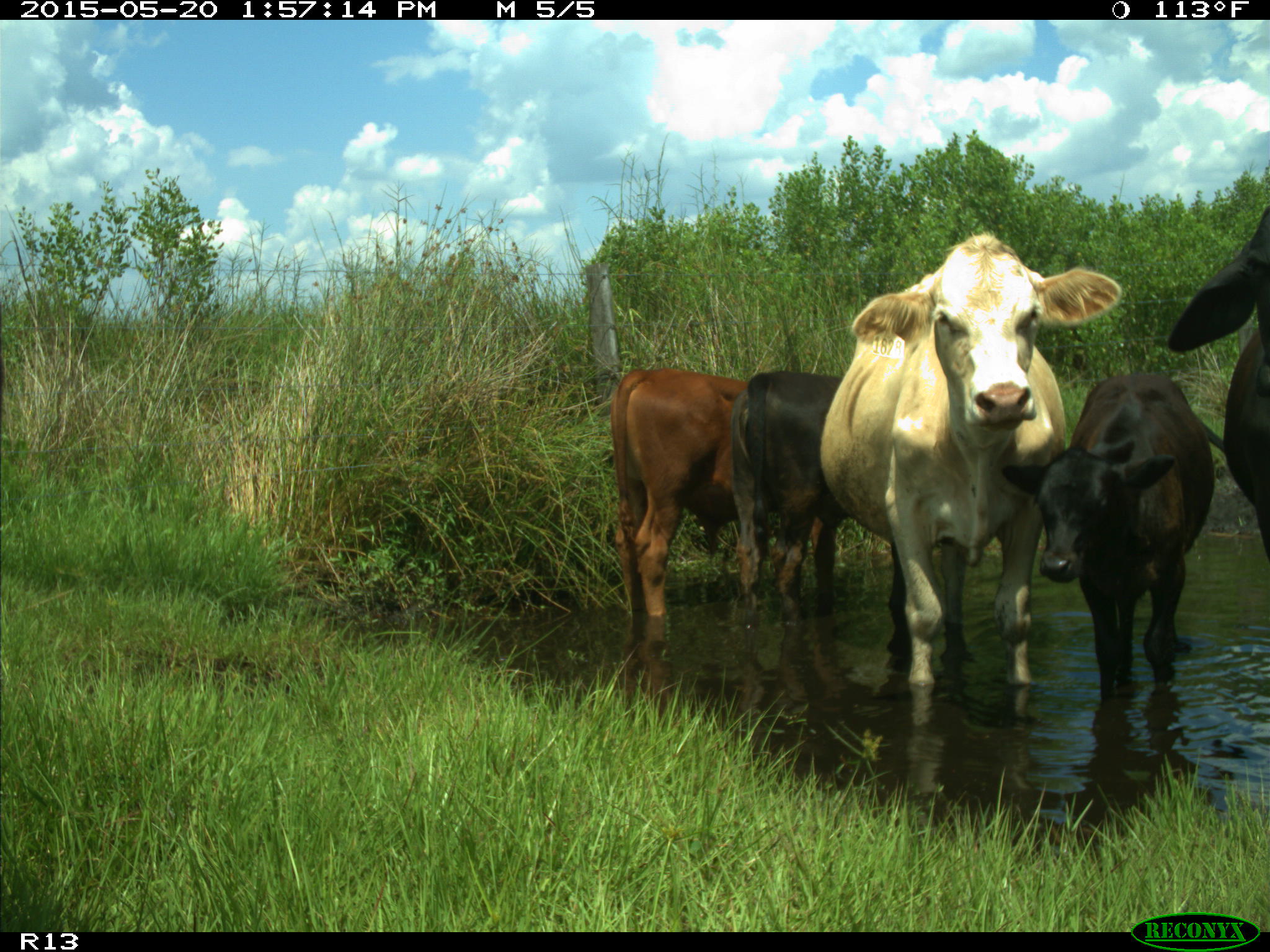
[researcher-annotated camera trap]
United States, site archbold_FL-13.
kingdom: Animalia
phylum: Chordata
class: Mammalia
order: Artiodactyla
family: Bovidae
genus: Bos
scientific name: Bos taurus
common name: domestic cow